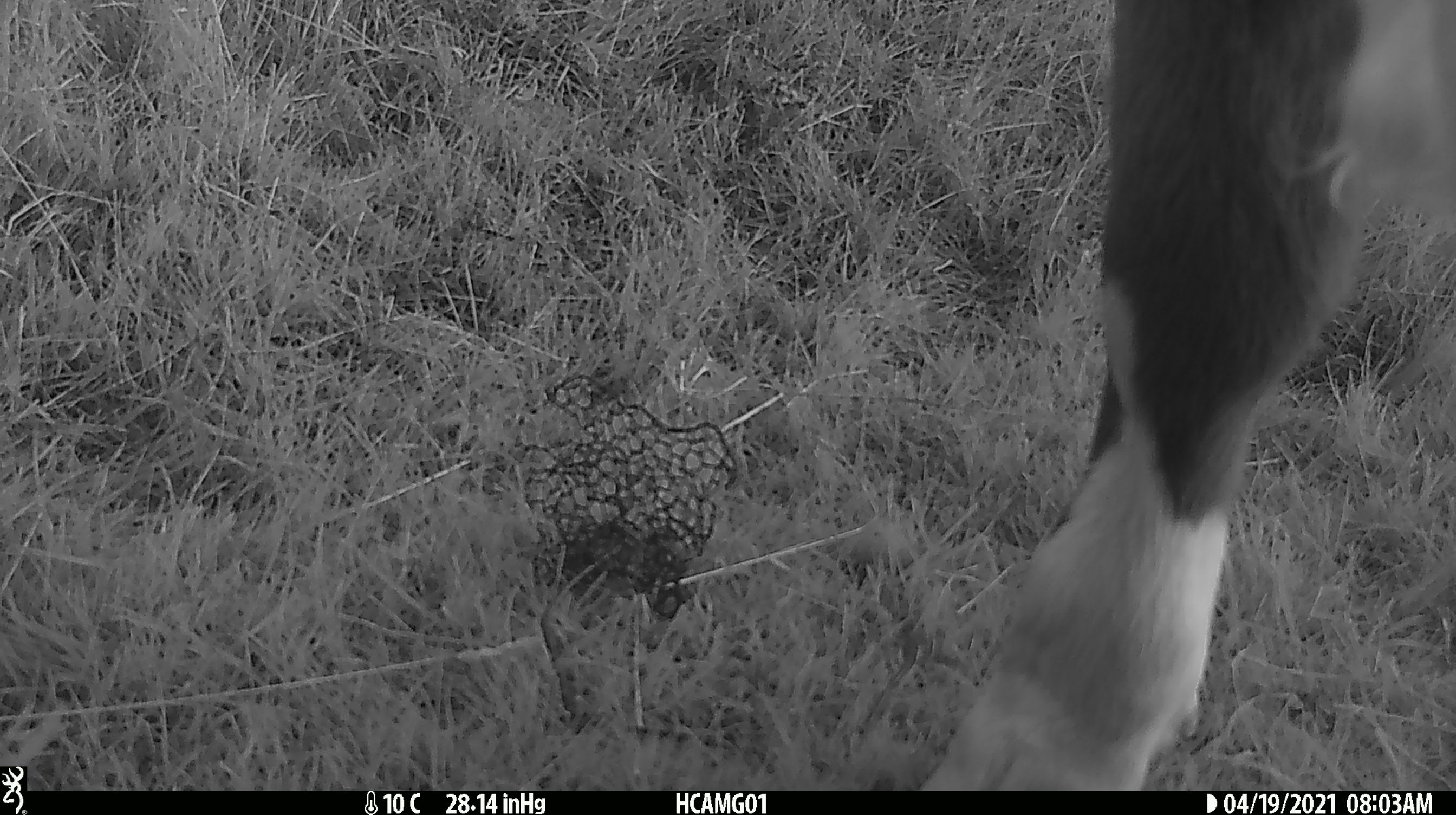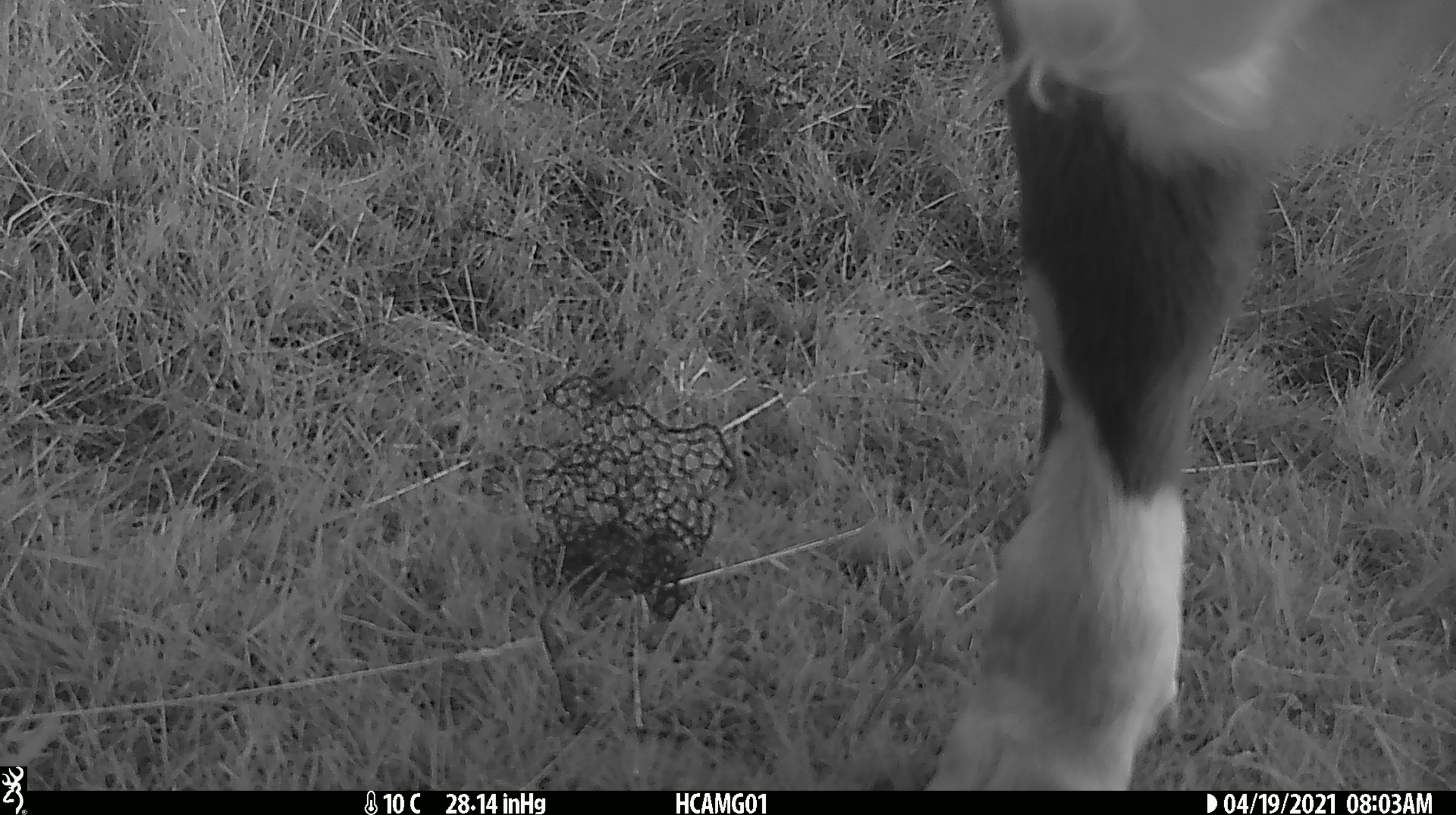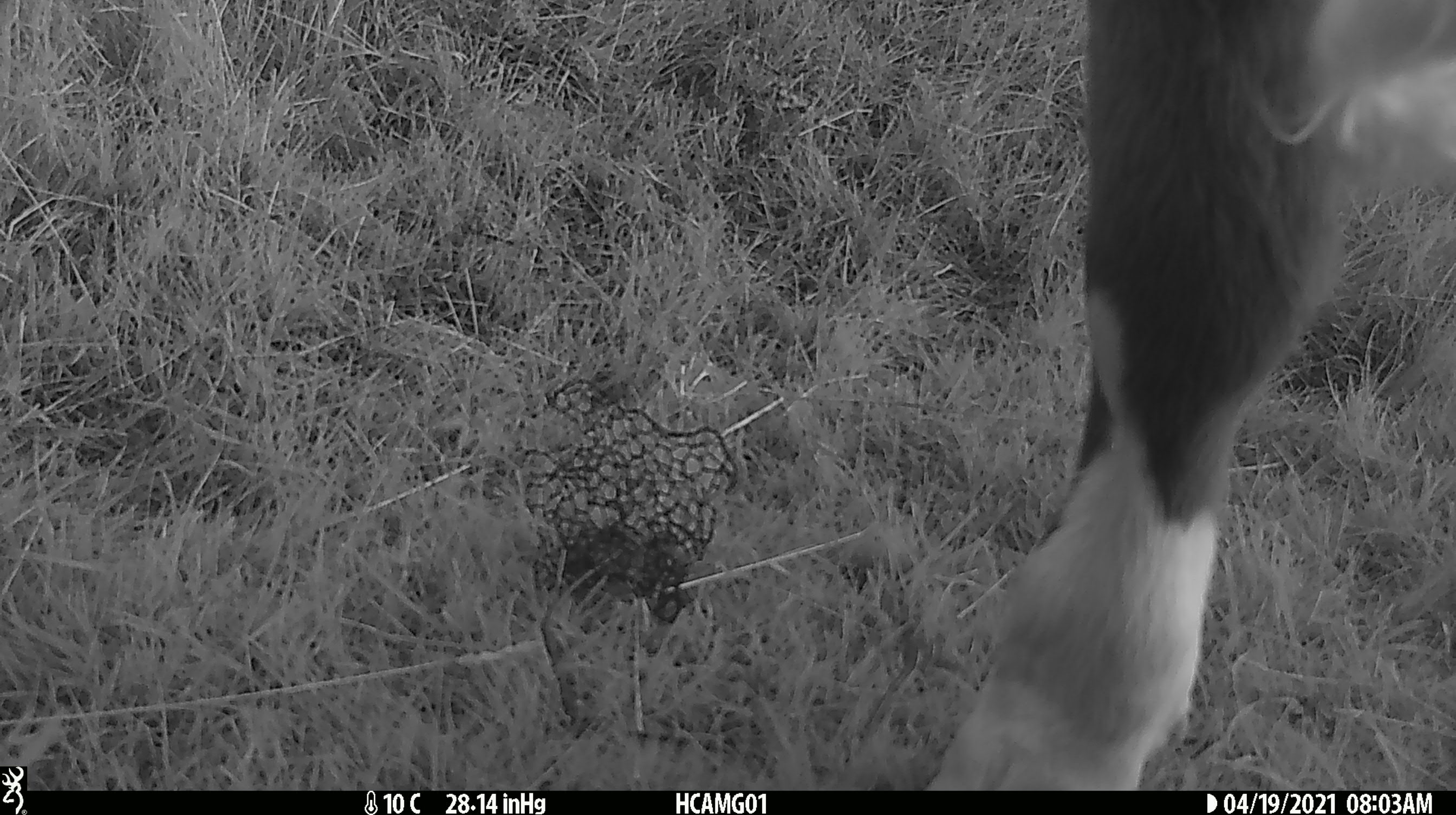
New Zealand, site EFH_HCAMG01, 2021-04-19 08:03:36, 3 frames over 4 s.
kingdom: Animalia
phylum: Chordata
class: Mammalia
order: Artiodactyla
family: Bovidae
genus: Bos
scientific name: Bos taurus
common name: domestic cow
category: cow